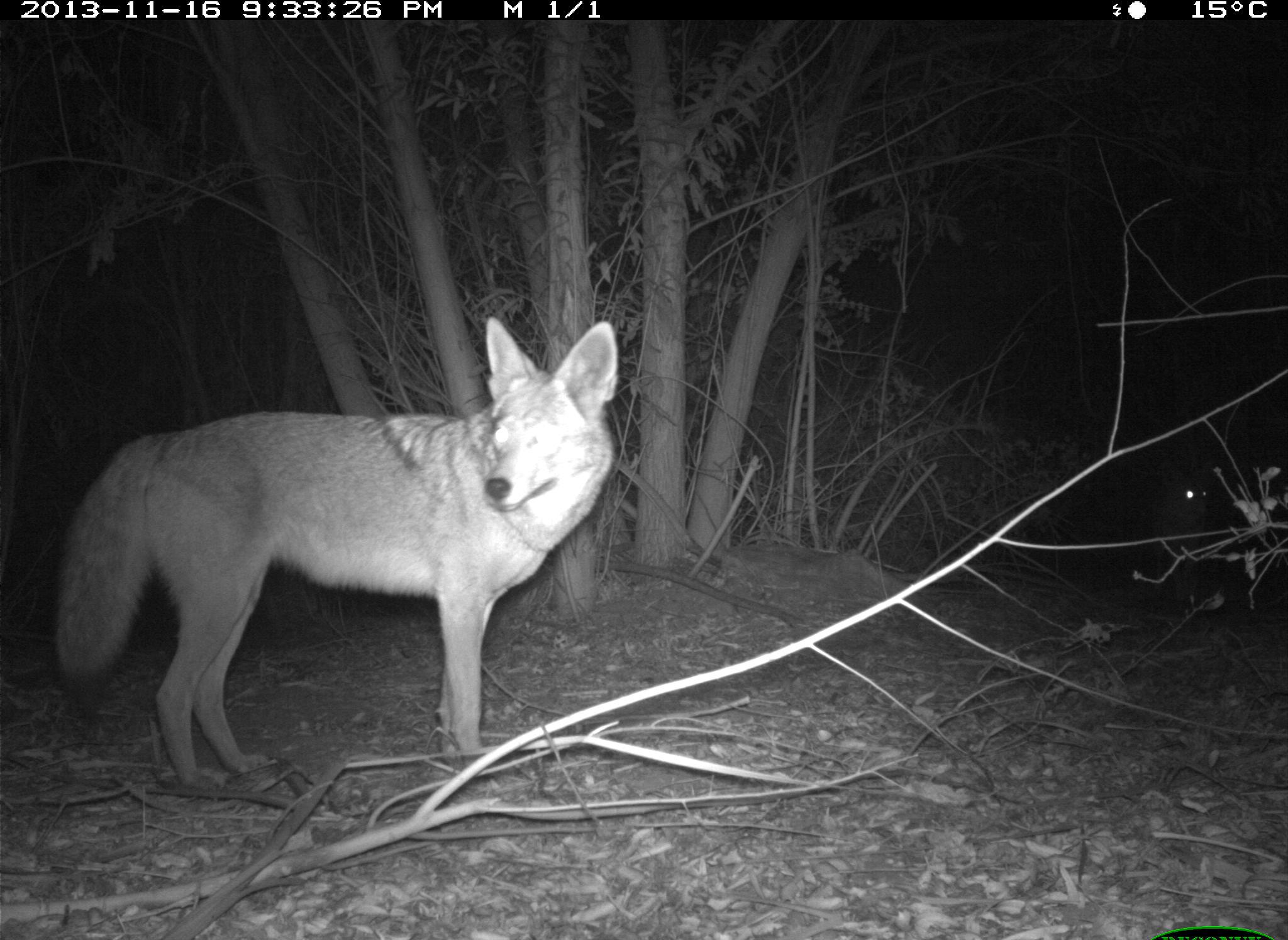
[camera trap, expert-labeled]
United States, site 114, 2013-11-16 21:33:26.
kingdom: Animalia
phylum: Chordata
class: Mammalia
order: Carnivora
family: Canidae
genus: Canis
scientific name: Canis latrans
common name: coyote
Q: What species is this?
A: Coyote (Canis latrans).